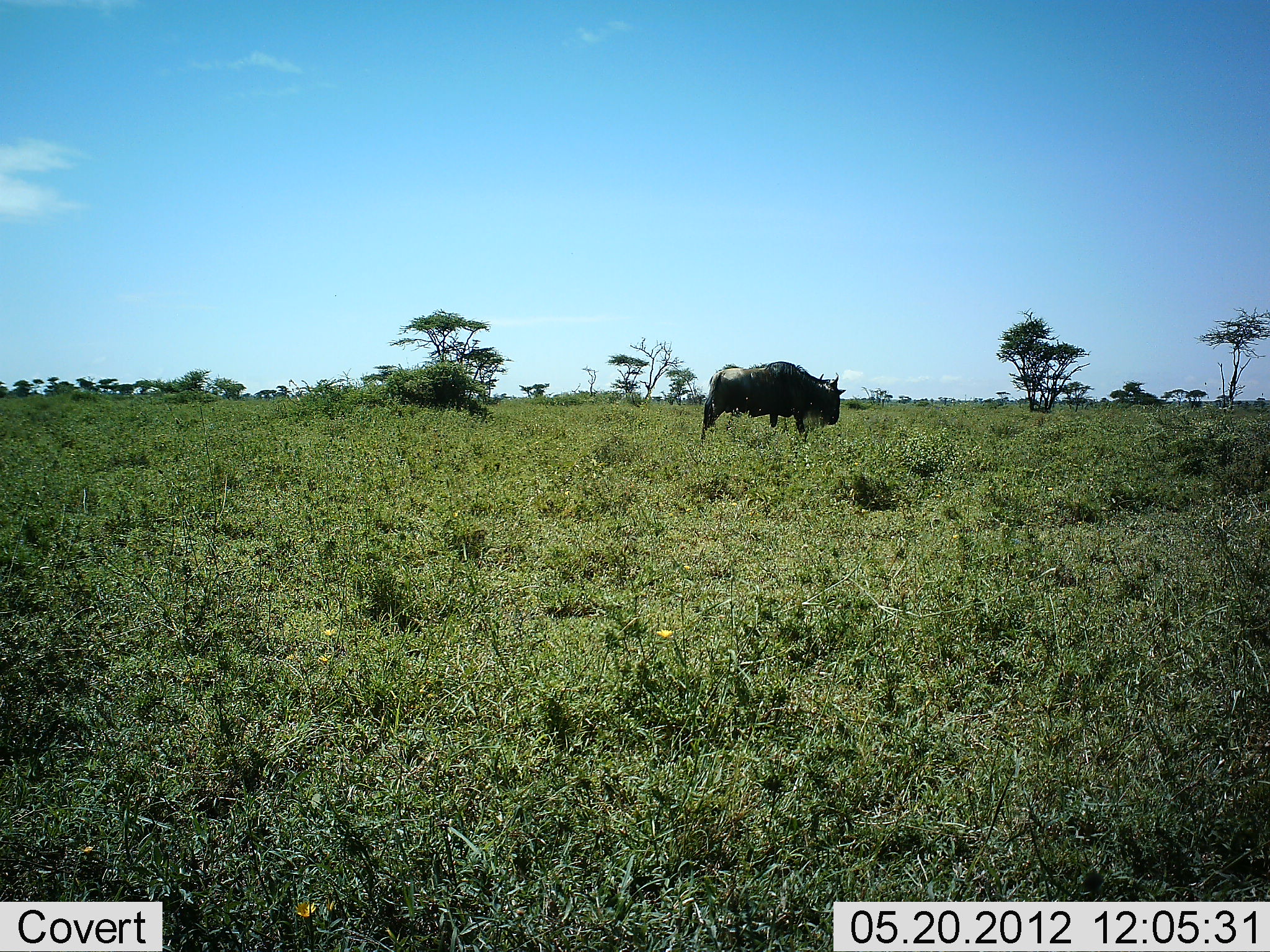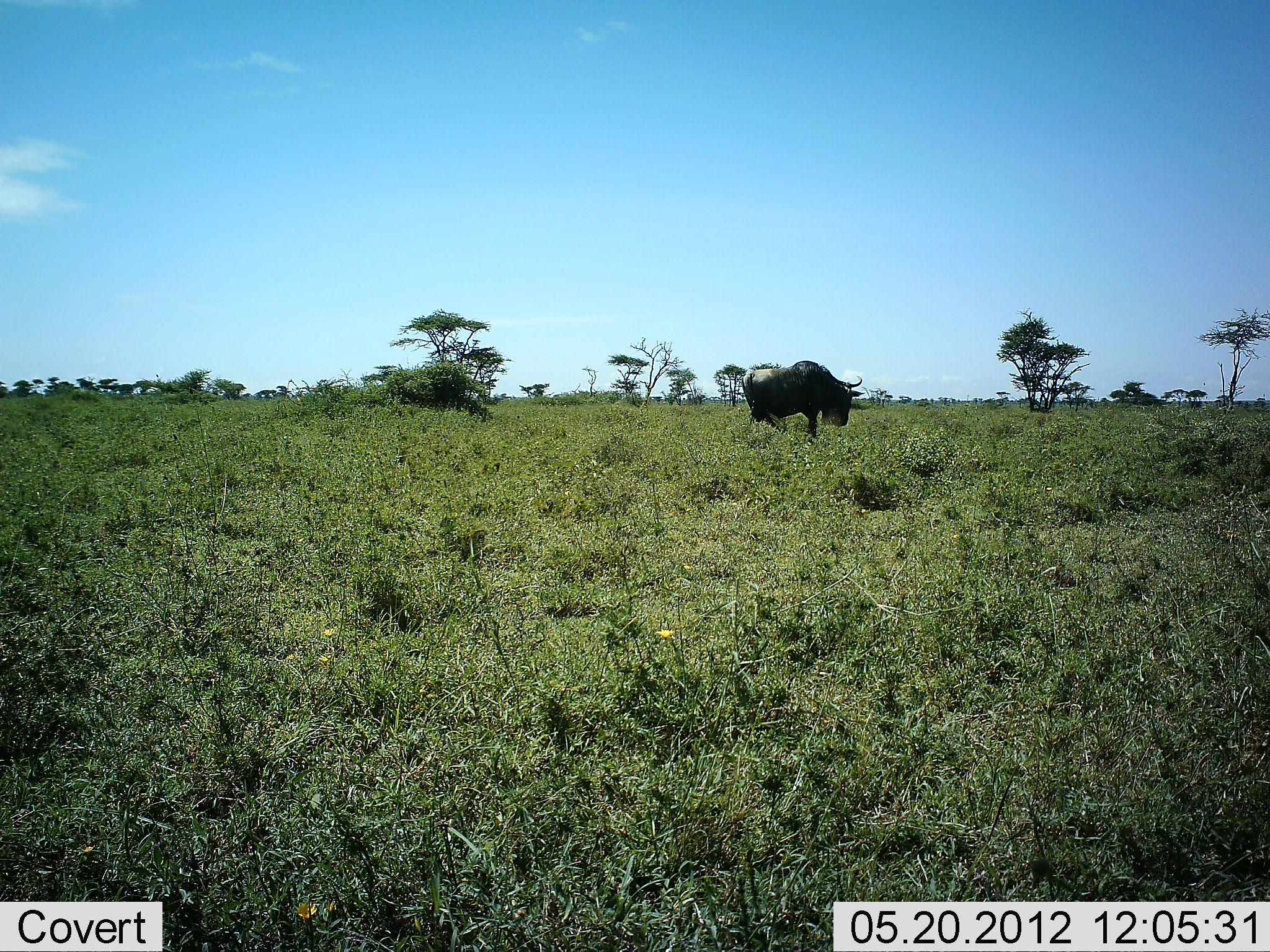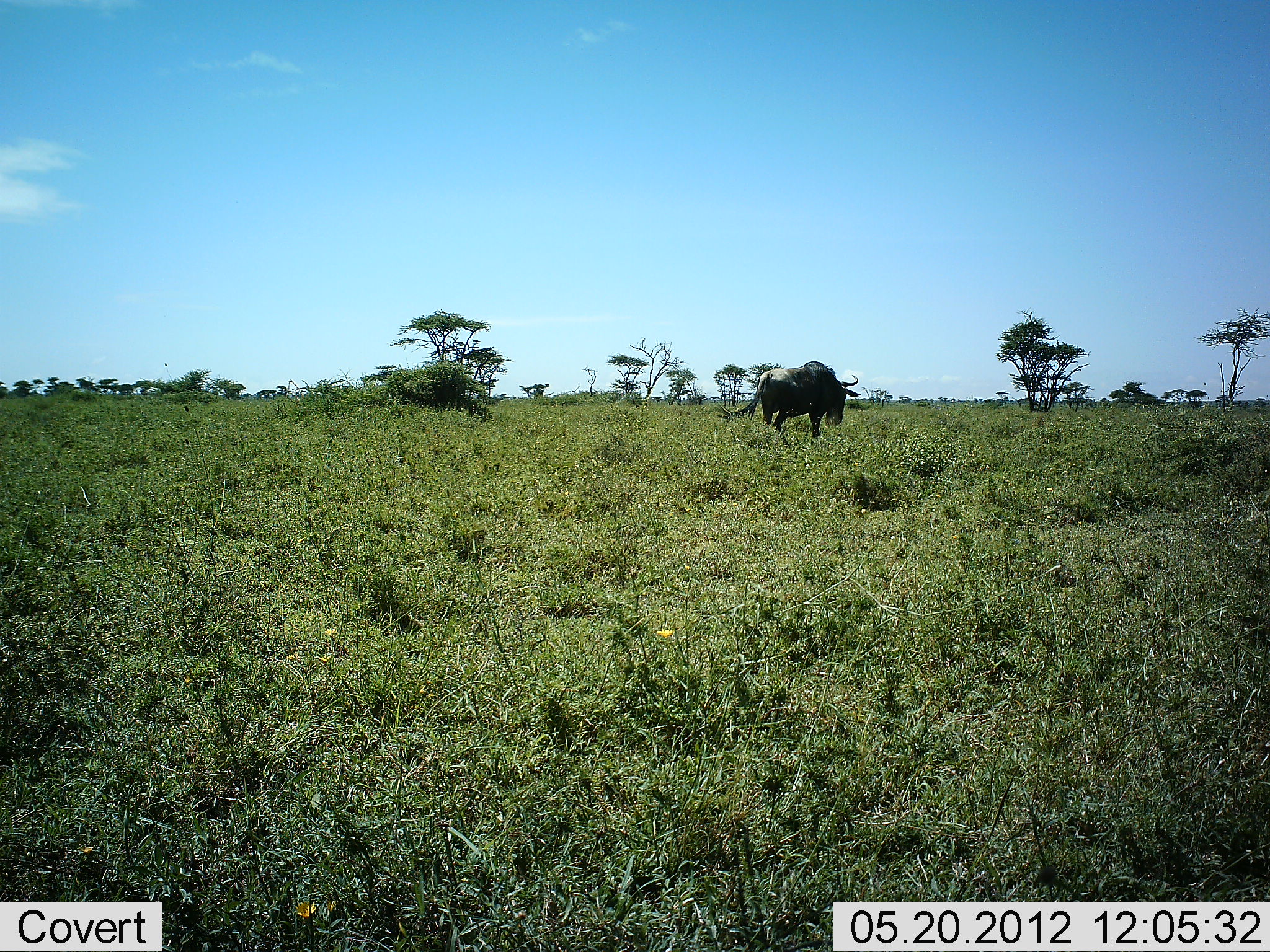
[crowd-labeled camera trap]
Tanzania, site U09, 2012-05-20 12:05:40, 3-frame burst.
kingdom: Animalia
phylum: Chordata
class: Mammalia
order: Artiodactyla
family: Bovidae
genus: Connochaetes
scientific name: Connochaetes taurinus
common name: blue wildebeest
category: wildebeest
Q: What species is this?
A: Wildebeest (blue wildebeest) (Connochaetes taurinus).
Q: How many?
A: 1.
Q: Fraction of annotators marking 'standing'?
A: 20%.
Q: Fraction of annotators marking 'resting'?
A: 0%.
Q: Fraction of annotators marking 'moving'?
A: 70%.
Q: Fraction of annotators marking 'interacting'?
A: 0%.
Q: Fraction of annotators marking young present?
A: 0%.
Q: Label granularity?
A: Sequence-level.